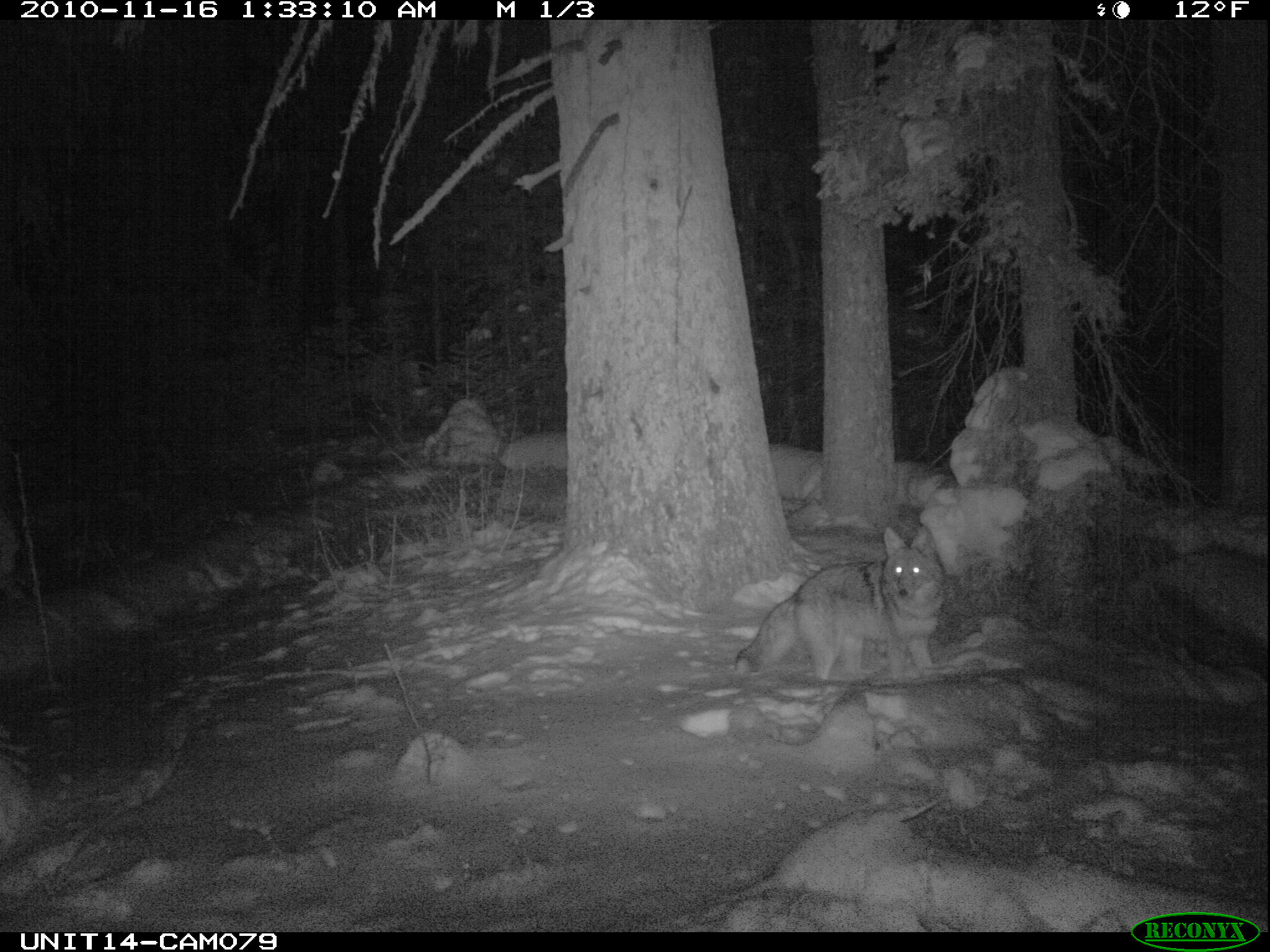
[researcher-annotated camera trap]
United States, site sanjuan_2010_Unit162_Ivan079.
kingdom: Animalia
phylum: Chordata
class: Mammalia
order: Carnivora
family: Canidae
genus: Canis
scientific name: Canis latrans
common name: coyote